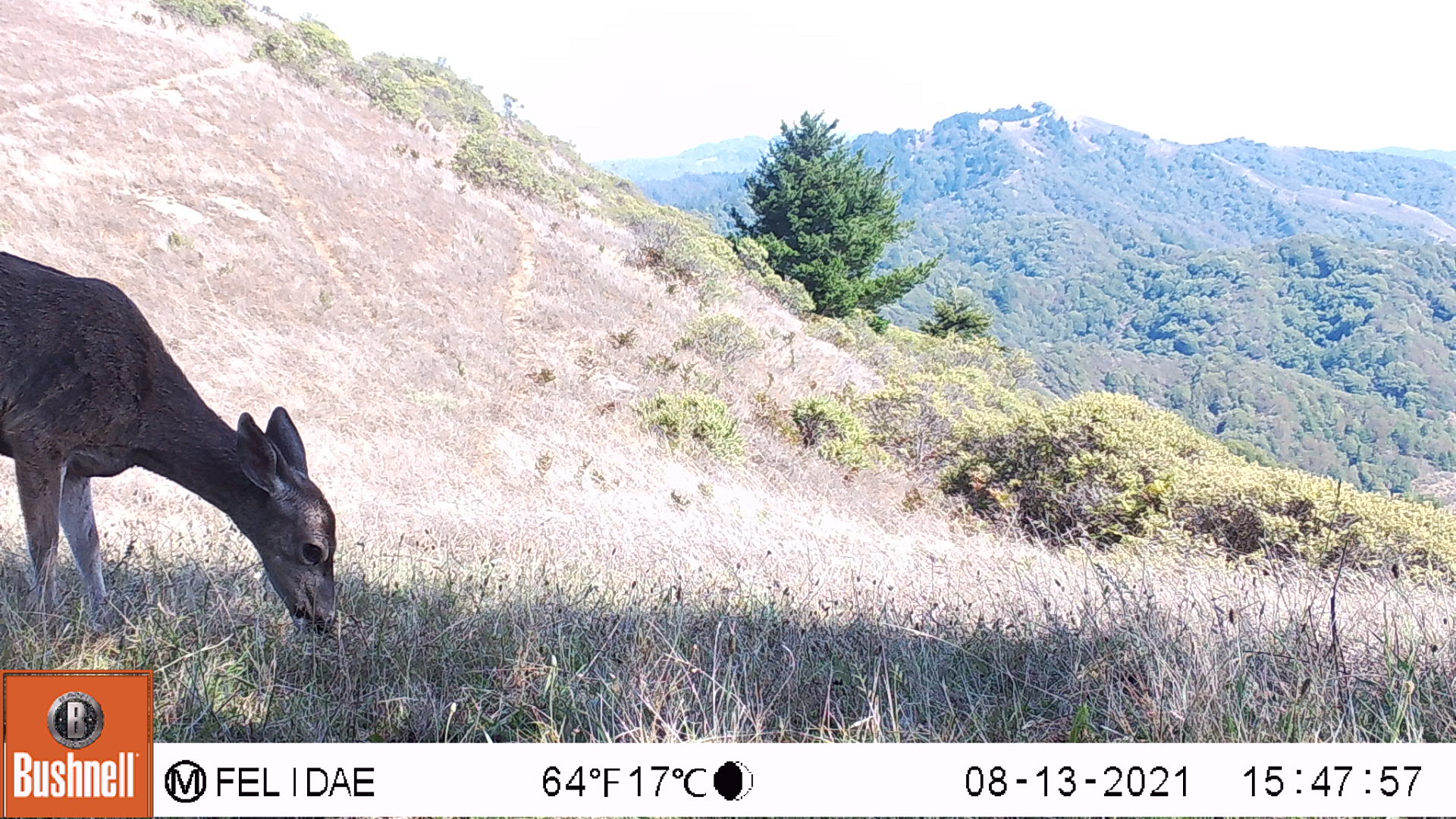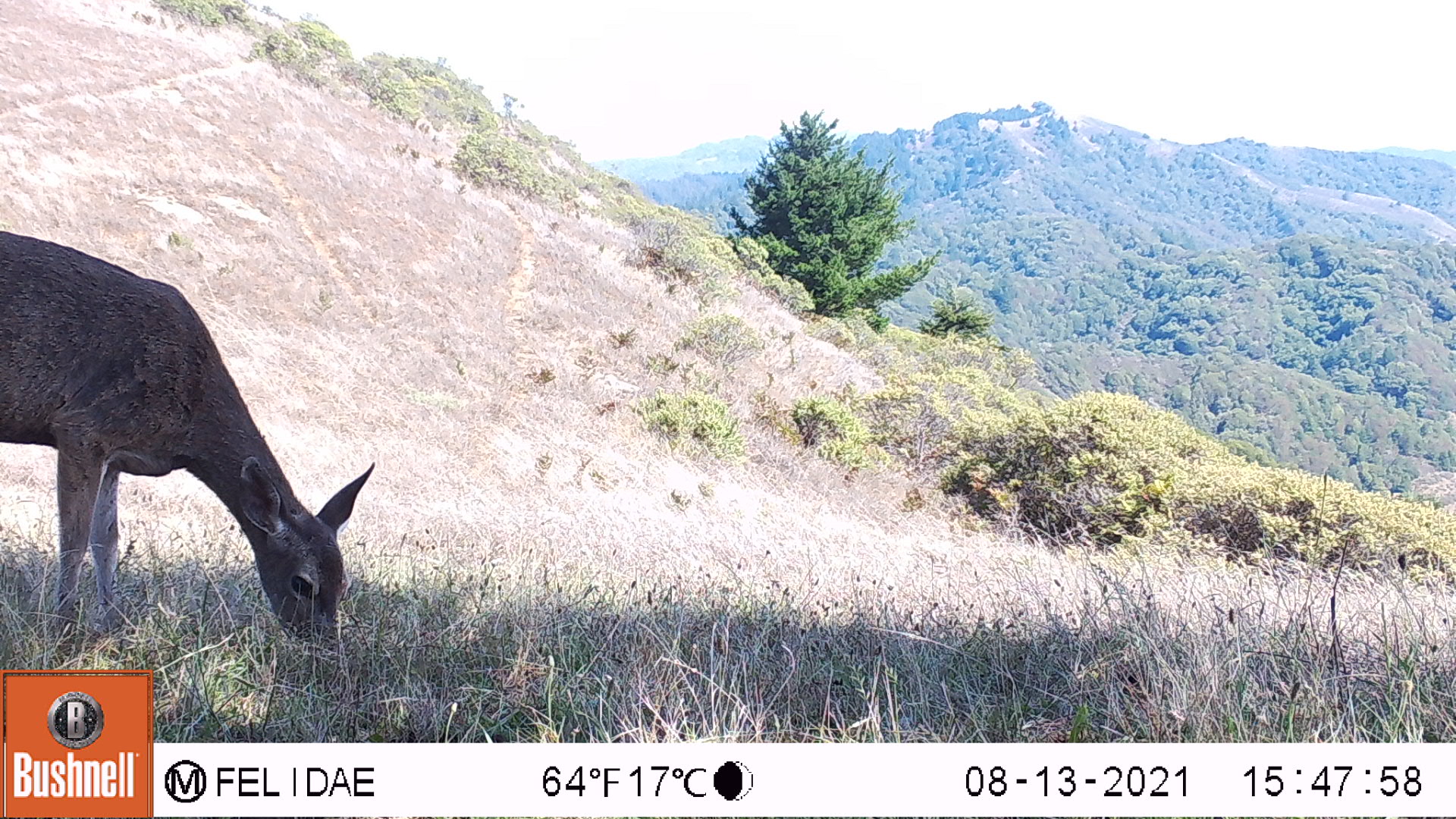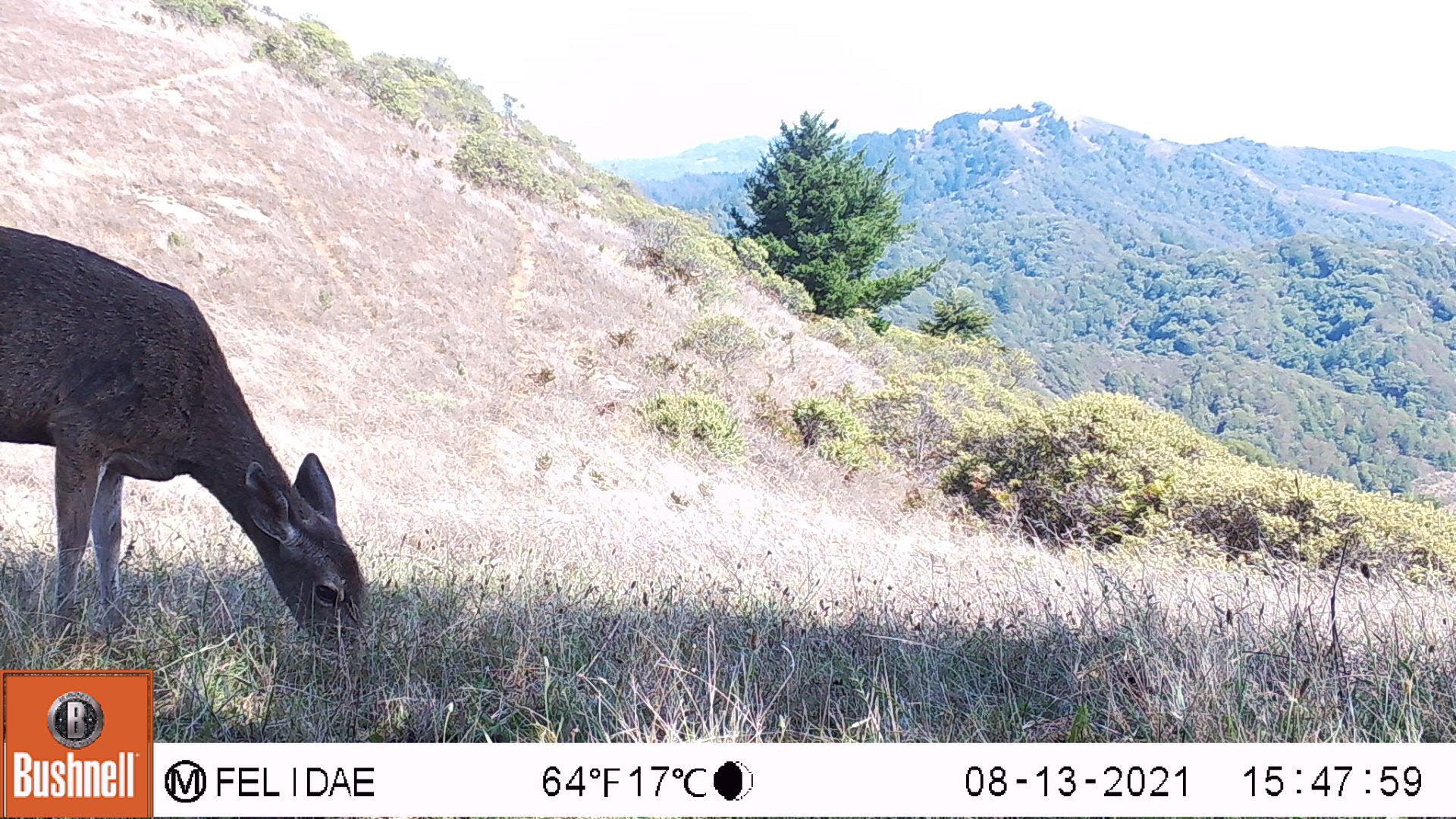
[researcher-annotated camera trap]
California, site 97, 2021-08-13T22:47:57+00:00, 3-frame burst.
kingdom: Animalia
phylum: Chordata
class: Mammalia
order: Artiodactyla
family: Cervidae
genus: Odocoileus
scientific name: Odocoileus hemionus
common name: mule deer